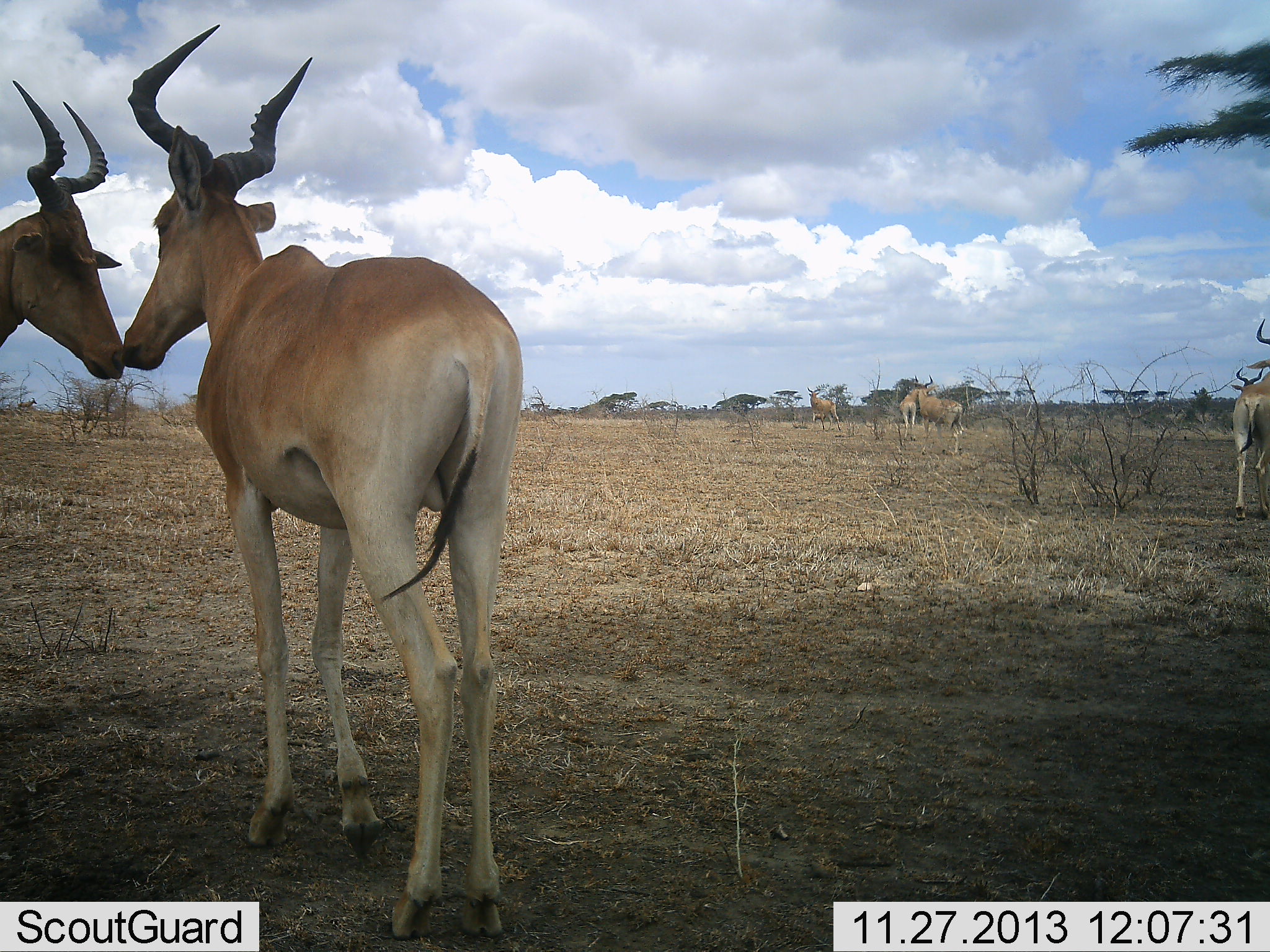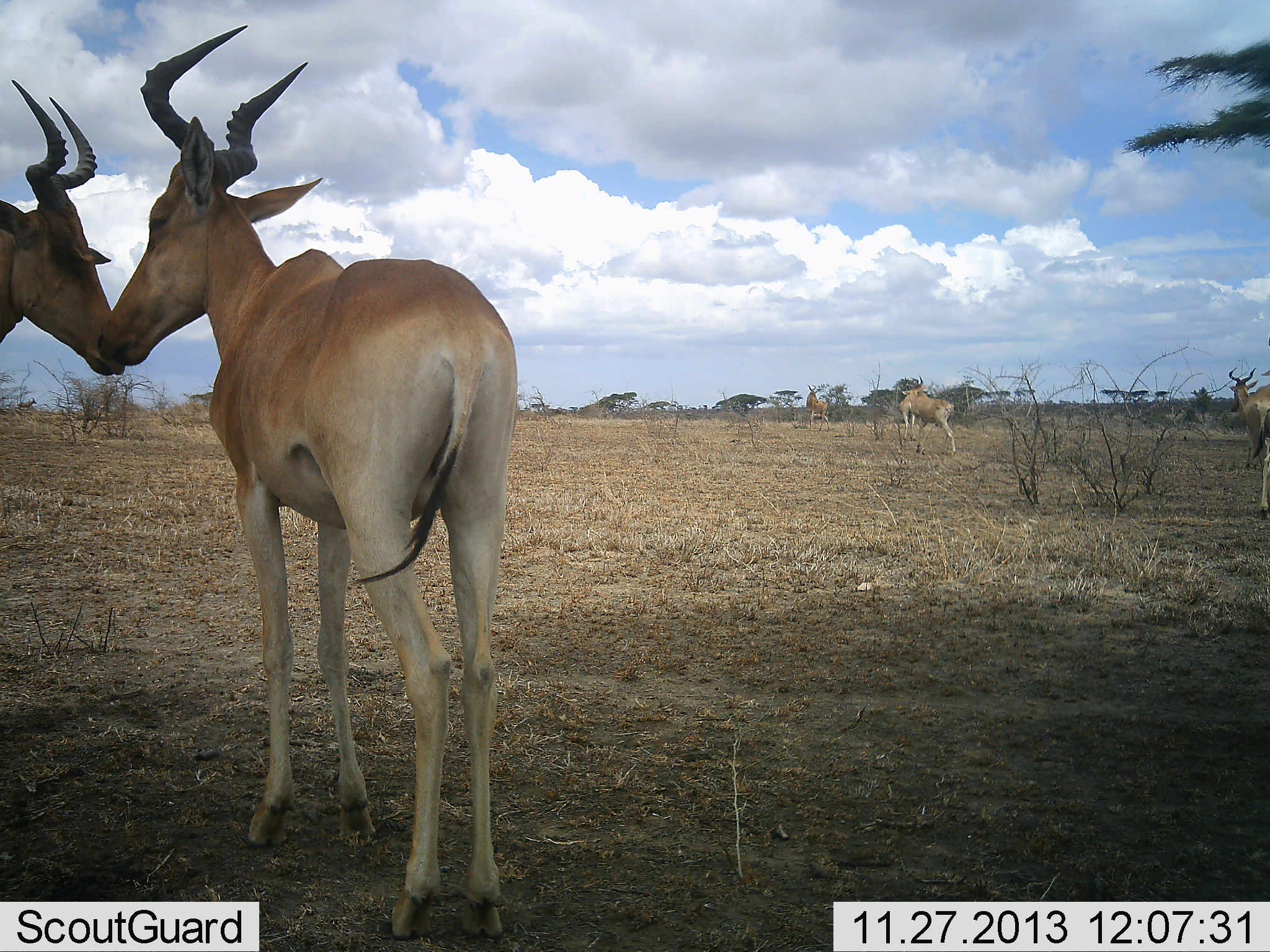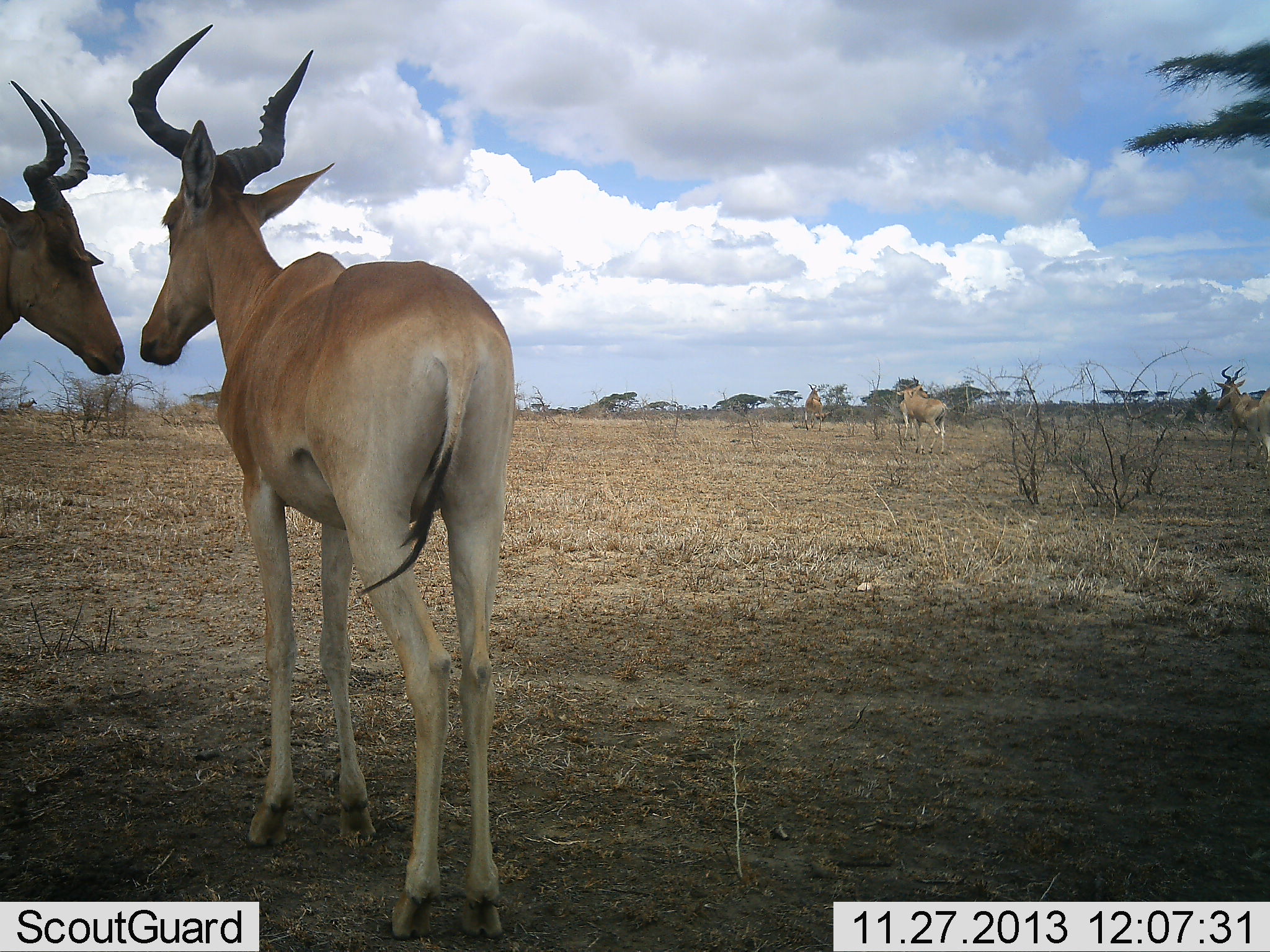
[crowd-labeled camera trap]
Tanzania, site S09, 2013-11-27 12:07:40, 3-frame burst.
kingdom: Animalia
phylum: Chordata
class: Mammalia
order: Artiodactyla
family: Bovidae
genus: Alcelaphus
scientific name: Alcelaphus buselaphus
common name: hartebeest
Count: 6.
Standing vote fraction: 80%.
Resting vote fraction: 0%.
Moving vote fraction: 50%.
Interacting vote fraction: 70%.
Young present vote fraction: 0%.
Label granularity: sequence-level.